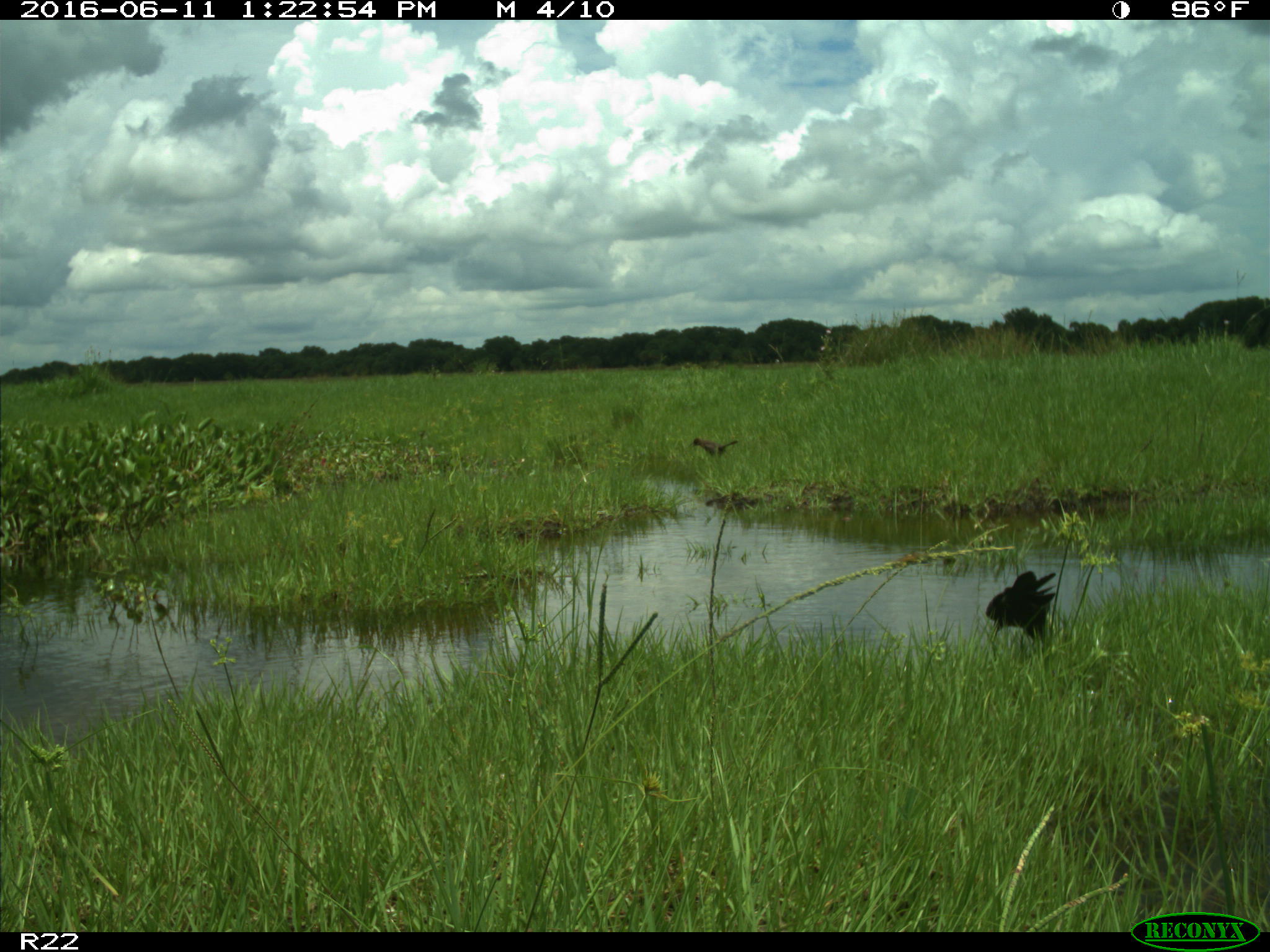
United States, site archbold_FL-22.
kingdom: Animalia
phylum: Chordata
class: Aves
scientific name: Aves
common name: birds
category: unidentified bird